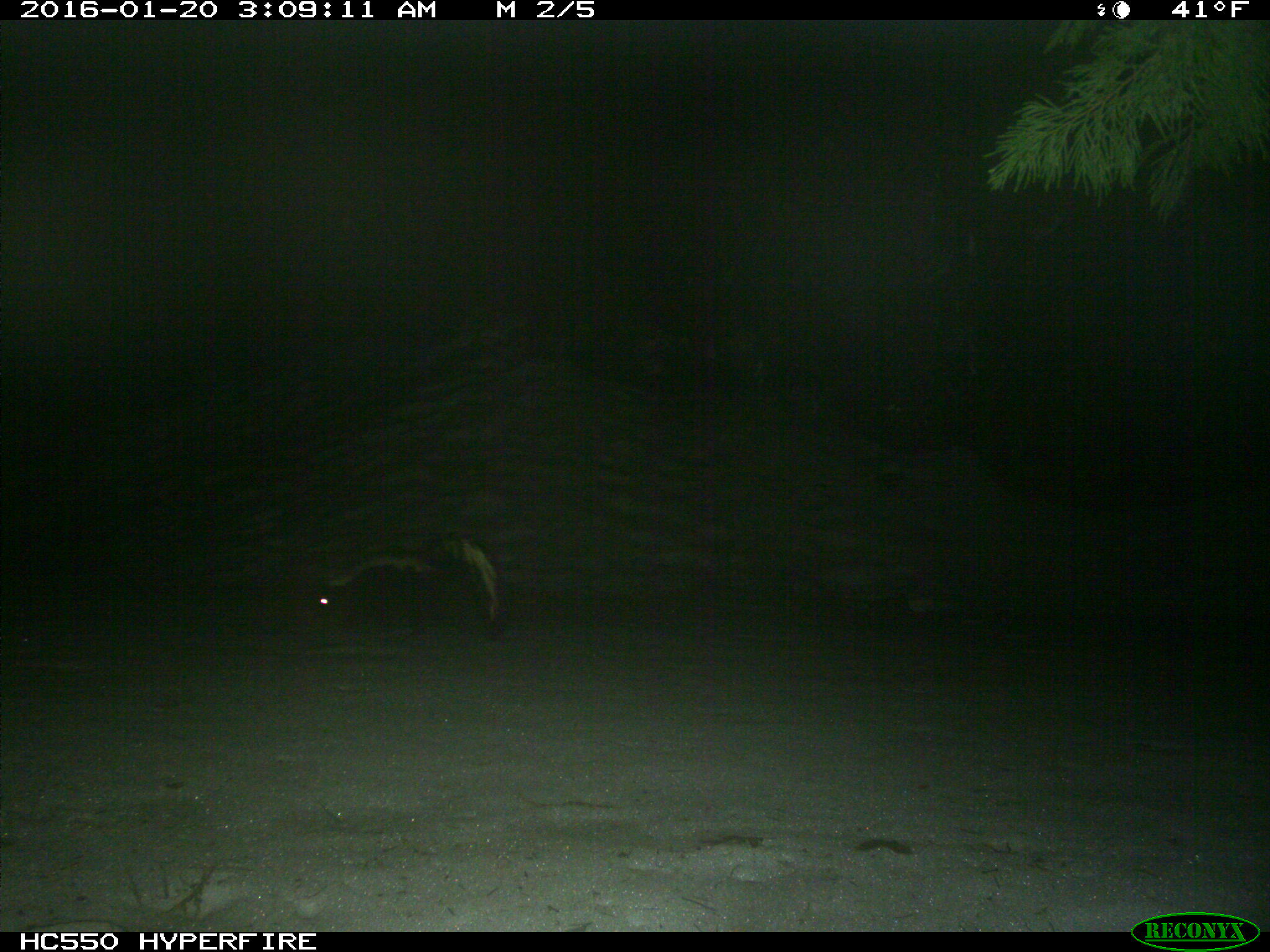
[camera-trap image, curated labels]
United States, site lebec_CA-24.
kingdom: Animalia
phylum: Chordata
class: Mammalia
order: Carnivora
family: Mephitidae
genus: Mephitis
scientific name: Mephitis mephitis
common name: striped skunk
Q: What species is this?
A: Mephitis mephitis (striped skunk).